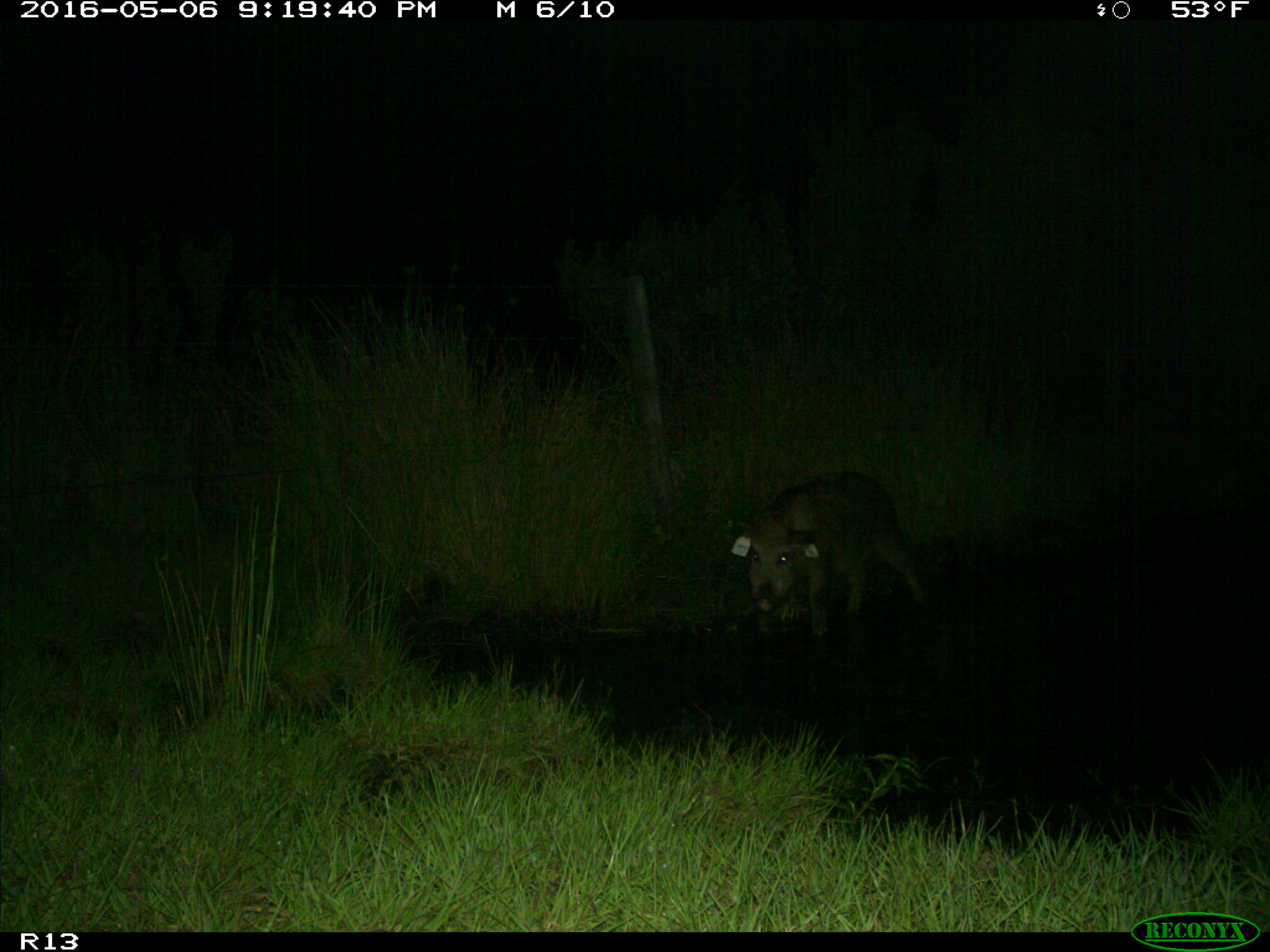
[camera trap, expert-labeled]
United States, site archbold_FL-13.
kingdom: Animalia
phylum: Chordata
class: Mammalia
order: Artiodactyla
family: Suidae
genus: Sus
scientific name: Sus scrofa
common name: wild boar